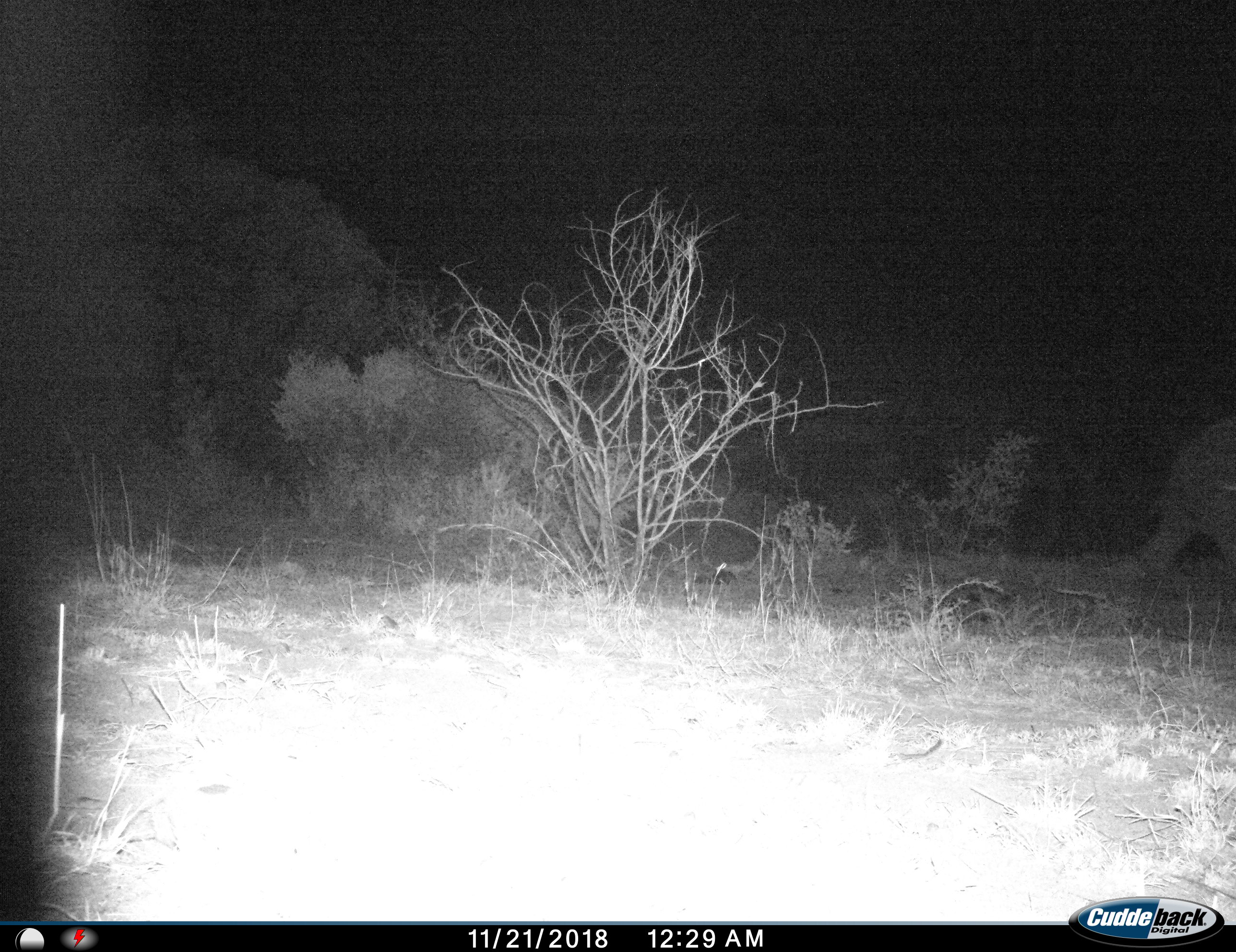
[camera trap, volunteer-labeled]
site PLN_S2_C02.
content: unidentified animal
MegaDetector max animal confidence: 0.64